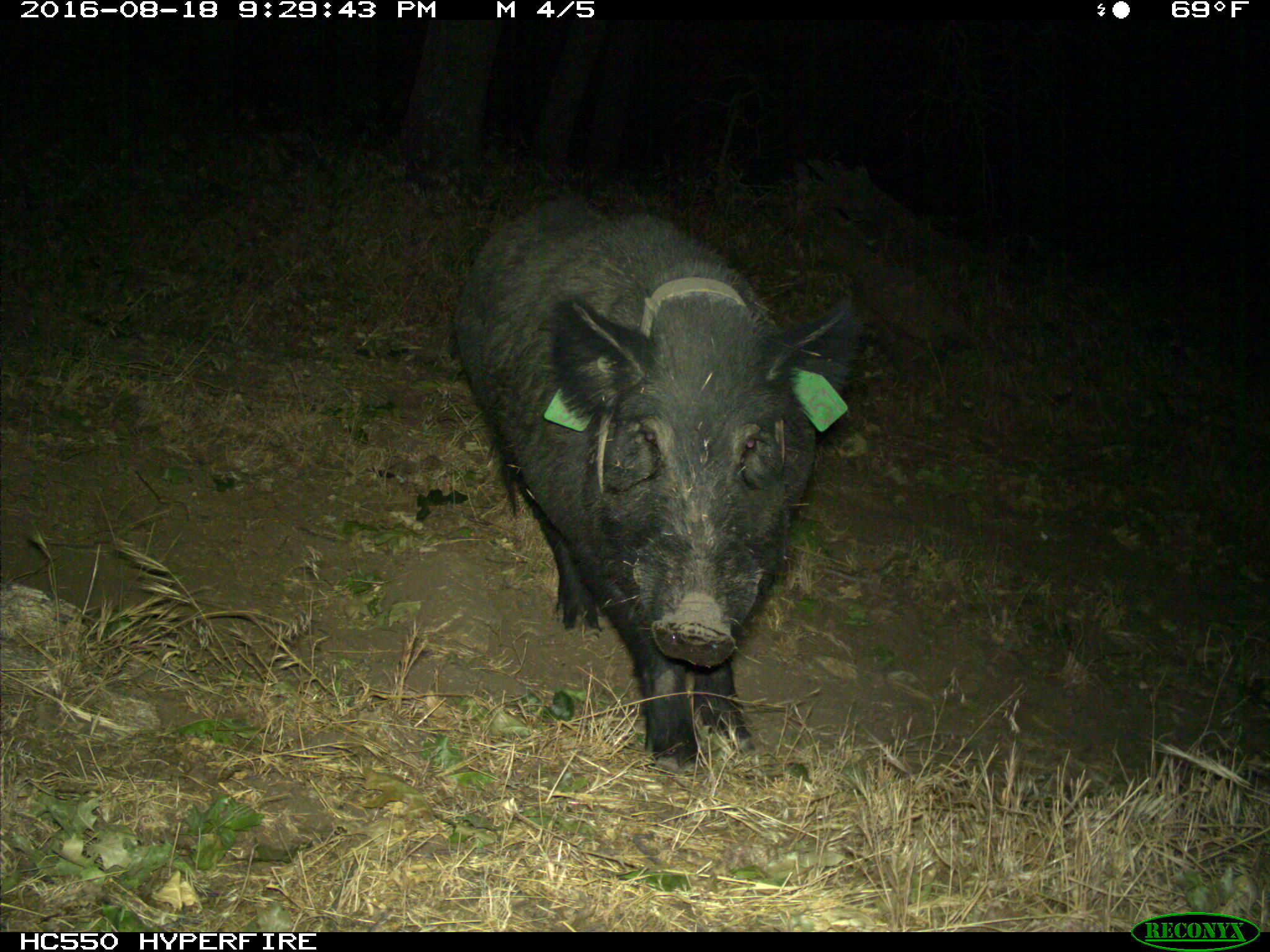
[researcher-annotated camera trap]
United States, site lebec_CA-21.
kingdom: Animalia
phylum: Chordata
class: Mammalia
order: Artiodactyla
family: Suidae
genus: Sus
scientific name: Sus scrofa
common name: wild boar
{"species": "Sus scrofa (wild boar)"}